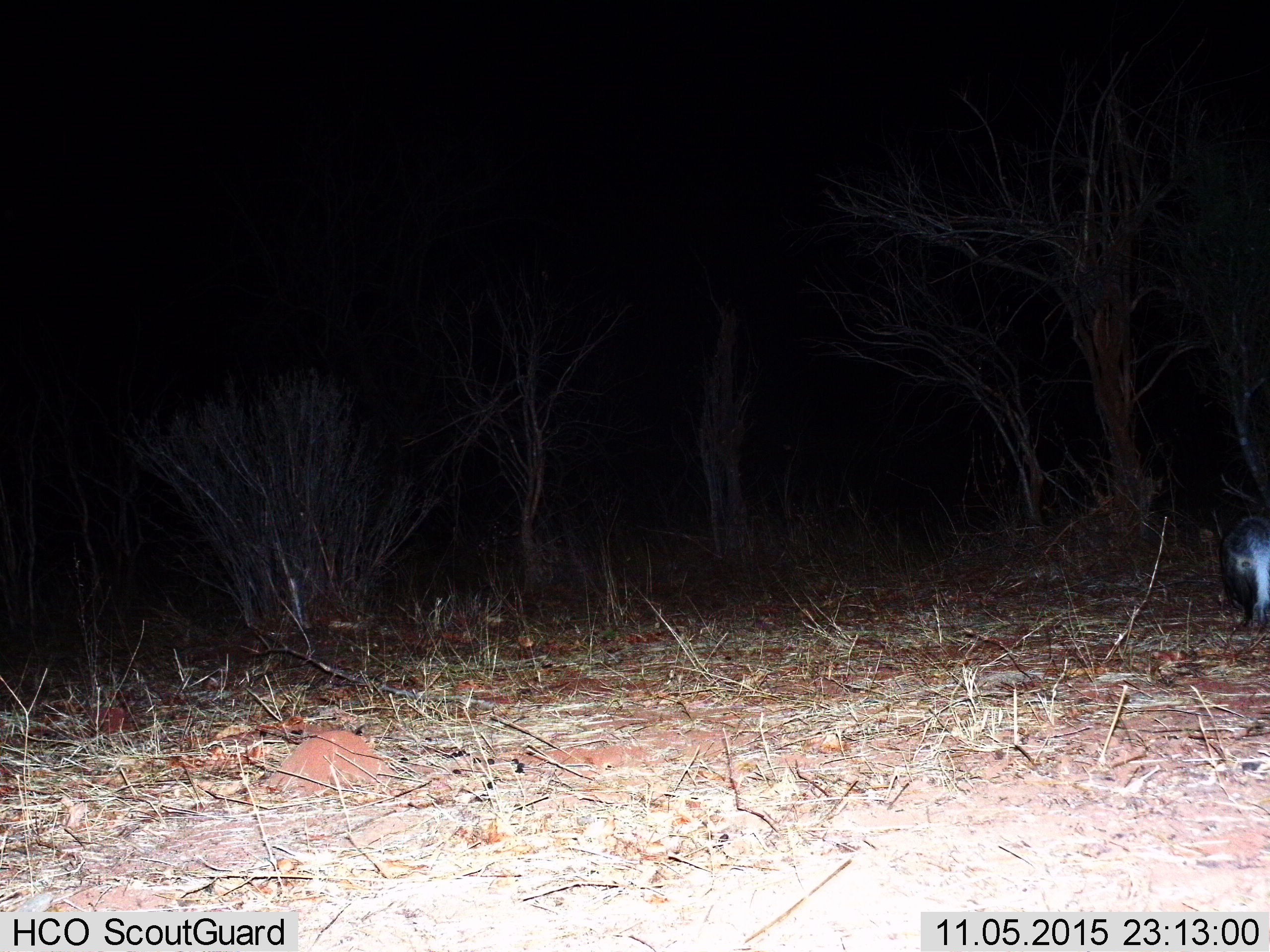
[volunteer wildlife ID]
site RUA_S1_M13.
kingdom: Animalia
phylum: Chordata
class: Mammalia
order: Carnivora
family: Herpestidae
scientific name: Herpestidae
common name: mongoose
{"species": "mongoose (Herpestidae)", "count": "1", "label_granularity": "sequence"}